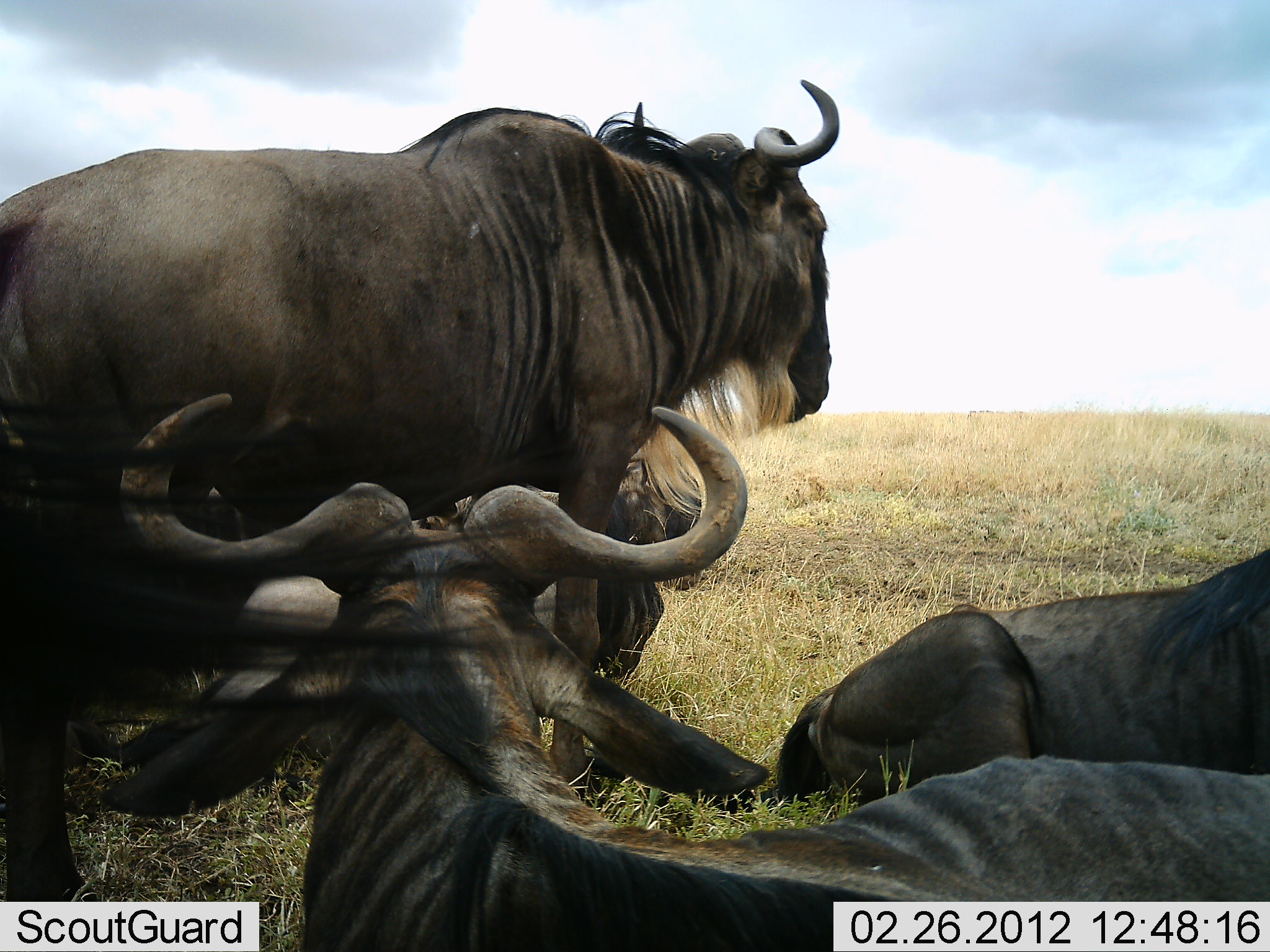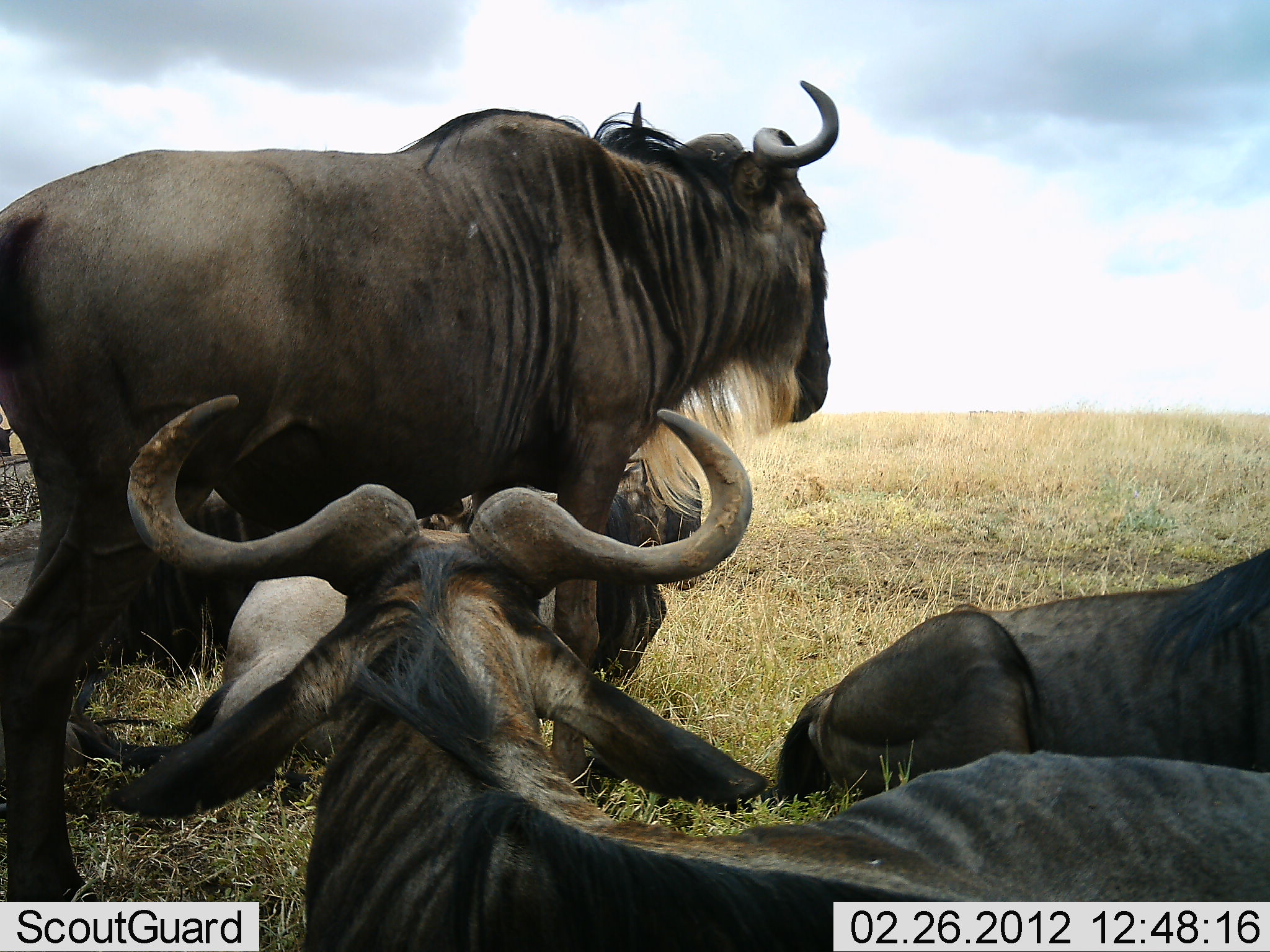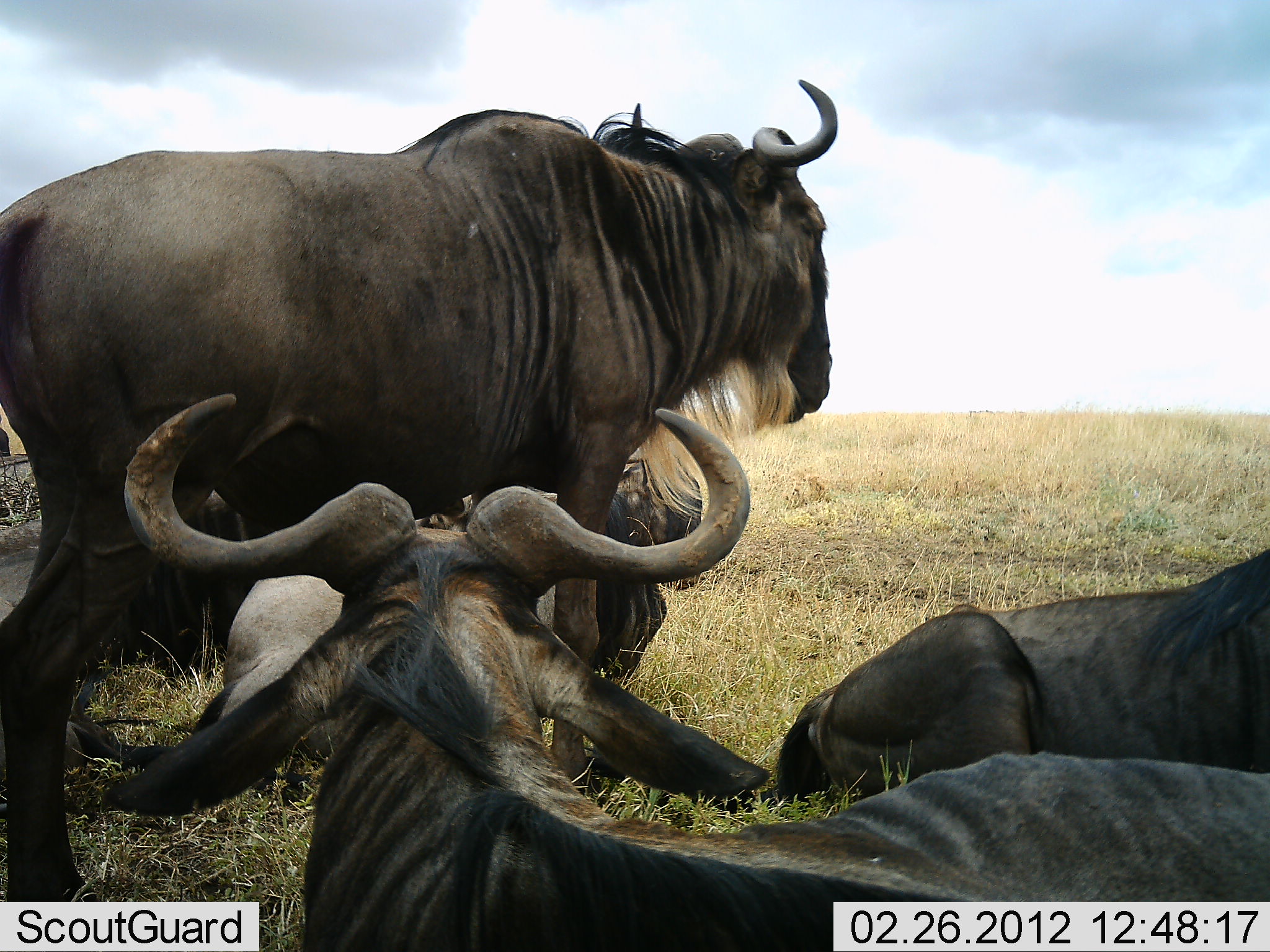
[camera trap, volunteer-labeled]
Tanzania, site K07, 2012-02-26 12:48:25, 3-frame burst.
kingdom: Animalia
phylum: Chordata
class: Mammalia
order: Artiodactyla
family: Bovidae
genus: Connochaetes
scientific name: Connochaetes taurinus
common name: blue wildebeest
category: wildebeest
Wildebeest (blue wildebeest) (Connochaetes taurinus), count 4. Behavior (volunteer vote fractions): standing 80%, resting 100%, moving 0%, interacting 0%. Young present (vote fraction): 0%. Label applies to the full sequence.